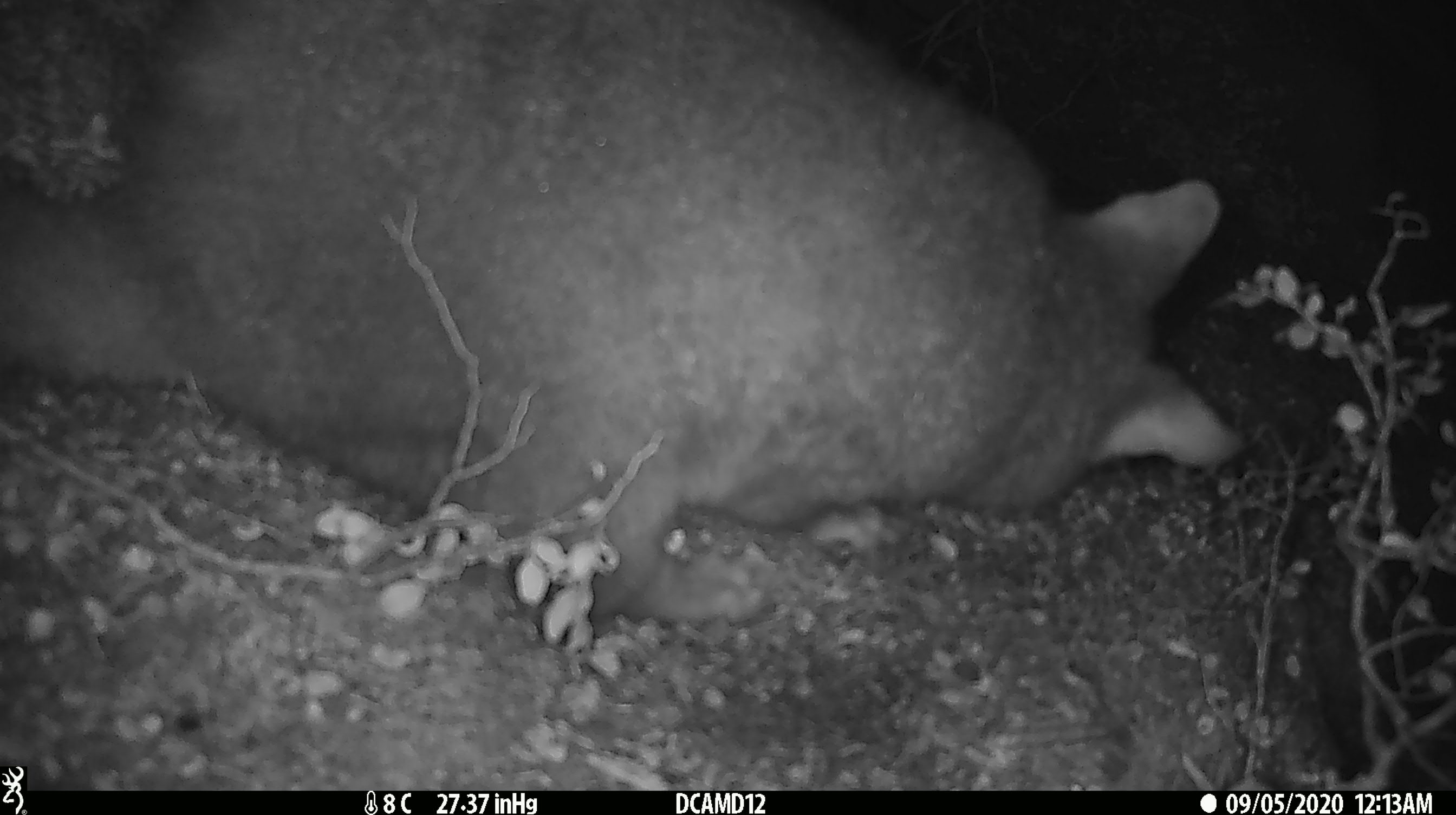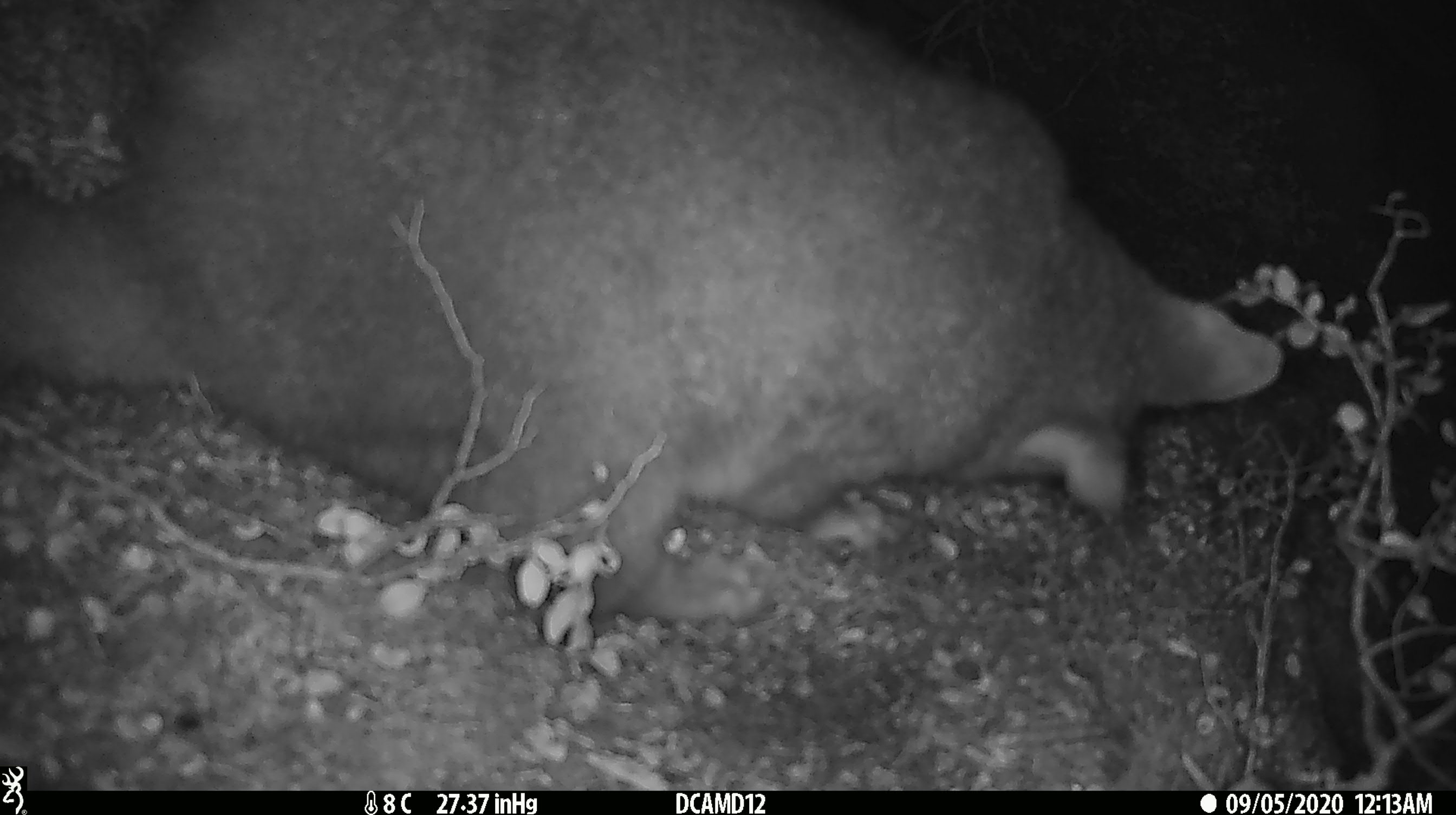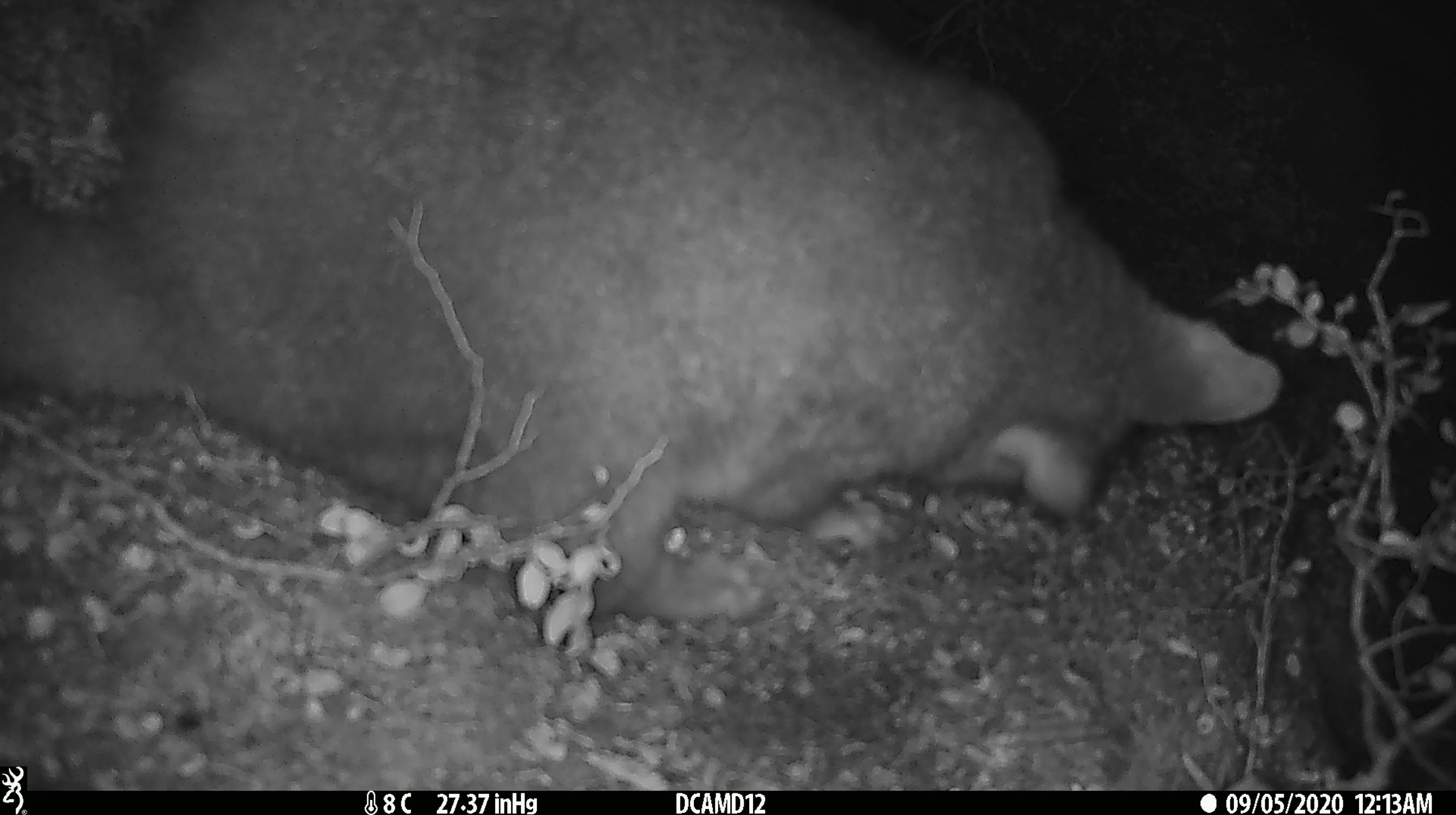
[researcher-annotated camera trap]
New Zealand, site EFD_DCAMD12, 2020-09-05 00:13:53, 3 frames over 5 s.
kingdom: Animalia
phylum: Chordata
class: Mammalia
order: Diprotodontia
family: Phalangeridae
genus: Trichosurus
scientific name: Trichosurus vulpecula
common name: common brushtail possum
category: possum